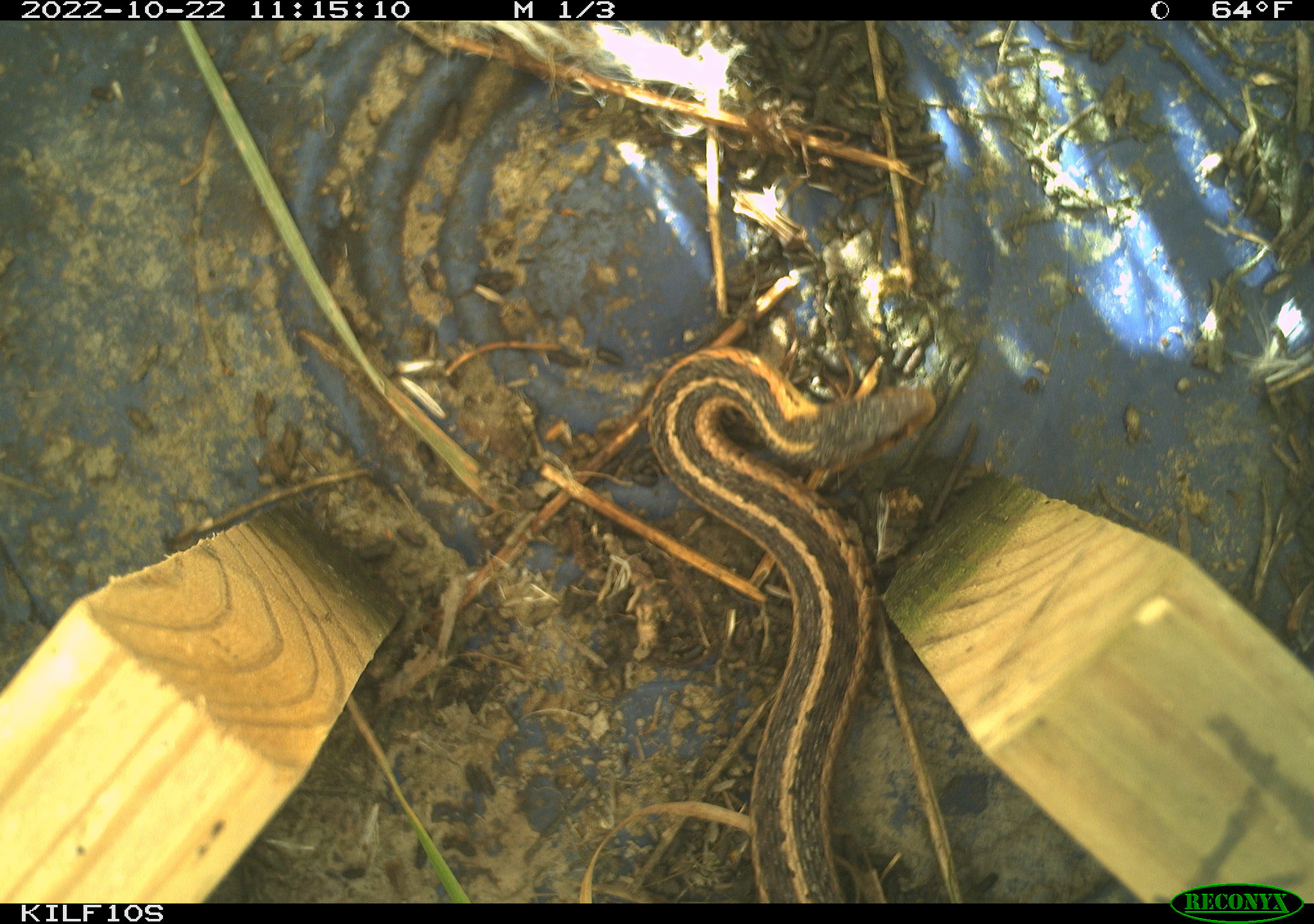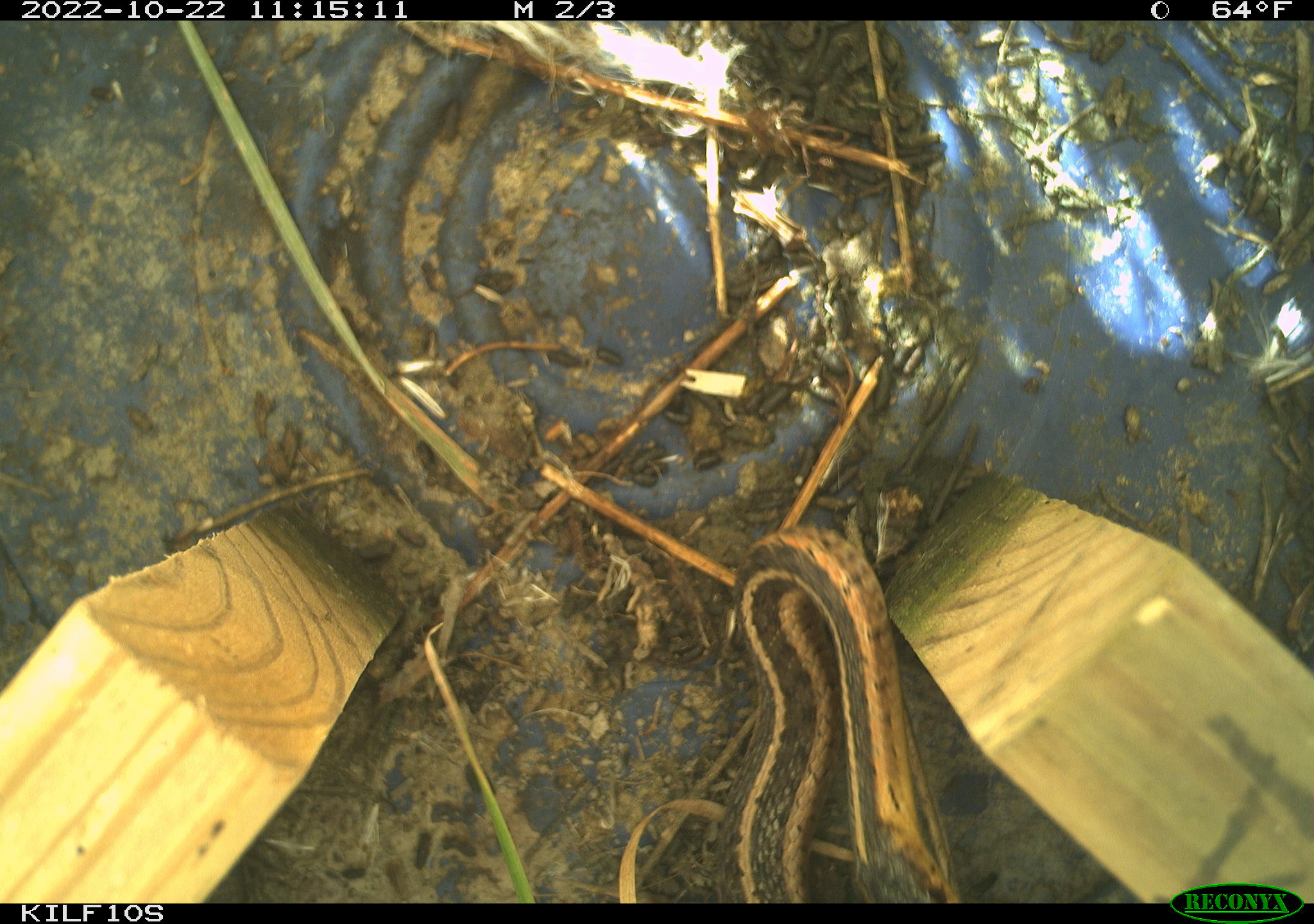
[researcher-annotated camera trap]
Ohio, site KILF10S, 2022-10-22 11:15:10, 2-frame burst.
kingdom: Animalia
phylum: Chordata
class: Reptilia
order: Squamata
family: Colubridae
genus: Thamnophis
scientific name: Thamnophis sirtalis sirtalis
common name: eastern gartersnake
Eastern gartersnake (Thamnophis sirtalis sirtalis).